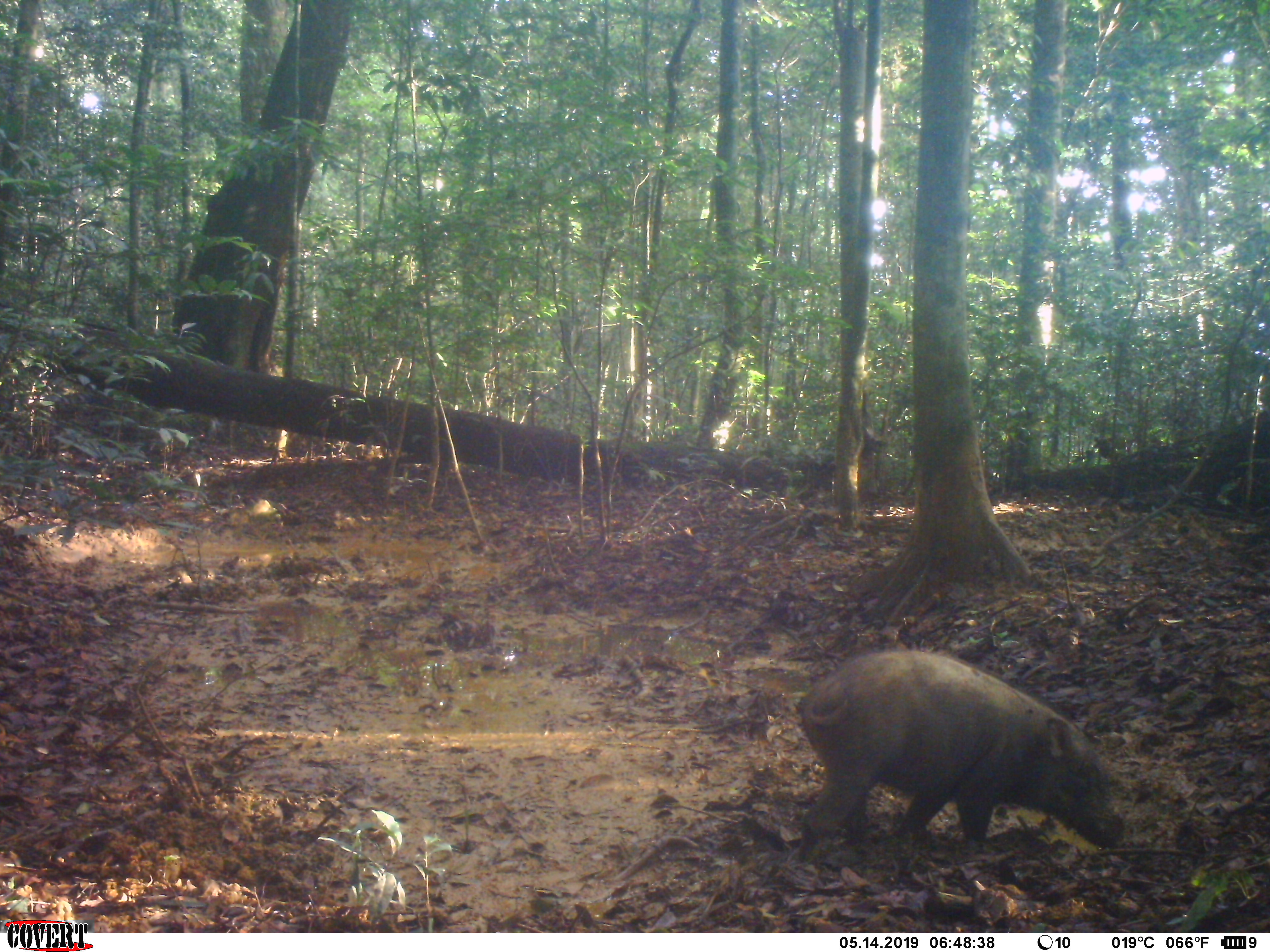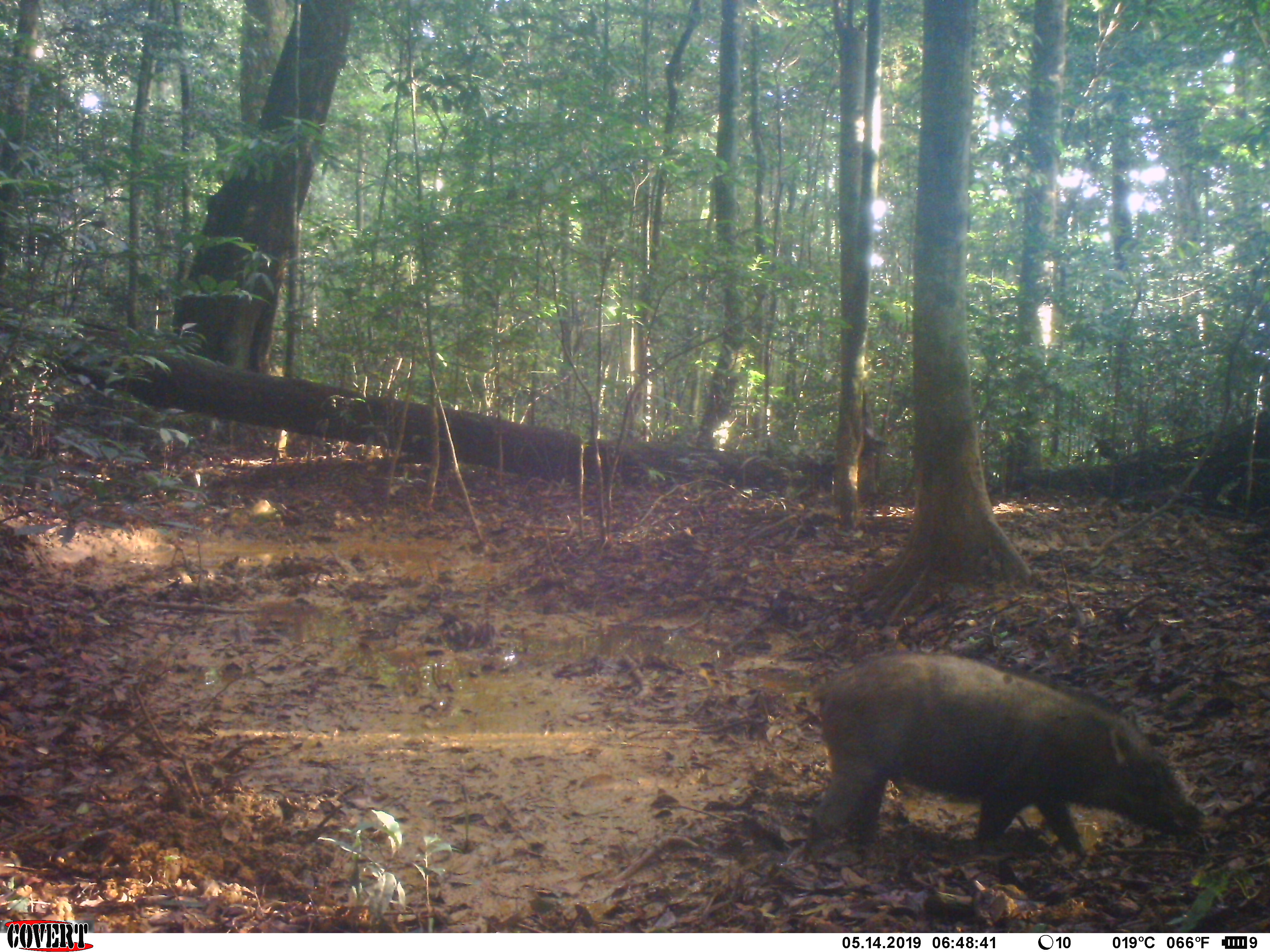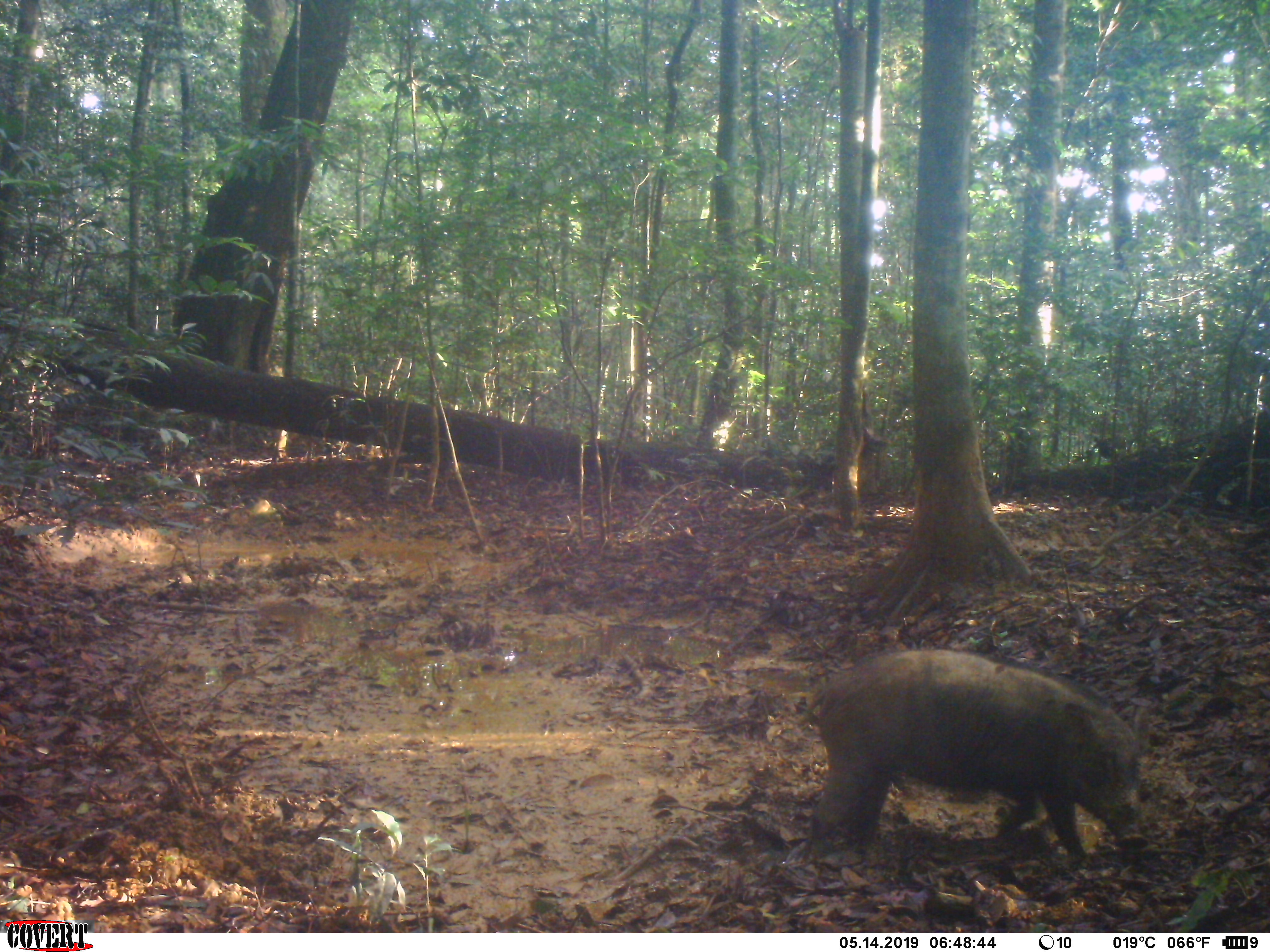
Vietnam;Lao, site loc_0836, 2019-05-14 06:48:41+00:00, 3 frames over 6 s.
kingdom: Animalia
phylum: Chordata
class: Mammalia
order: Artiodactyla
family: Suidae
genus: Sus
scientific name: Sus scrofa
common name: eurasian wild pig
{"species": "eurasian wild pig (Sus scrofa)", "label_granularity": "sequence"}